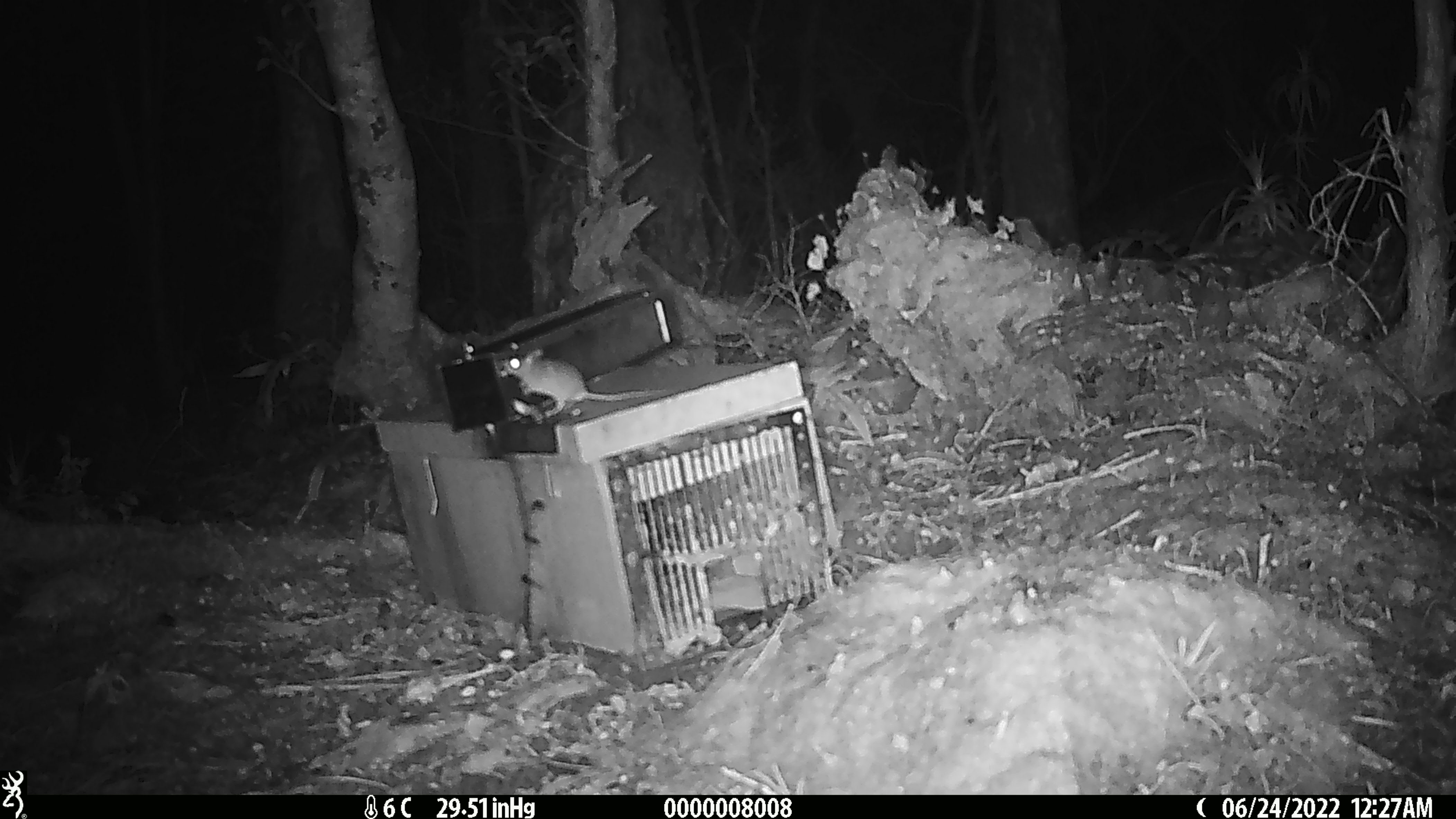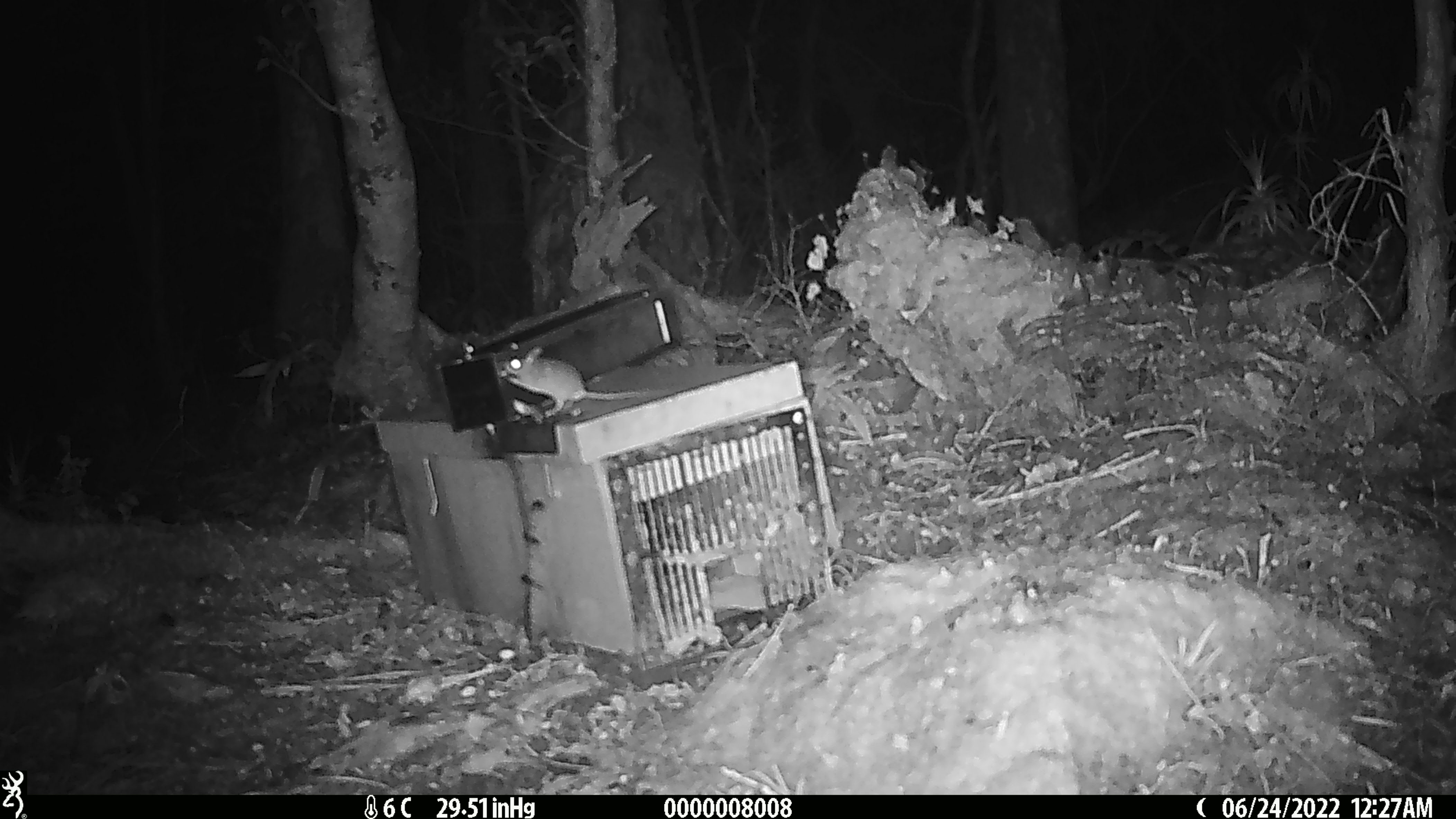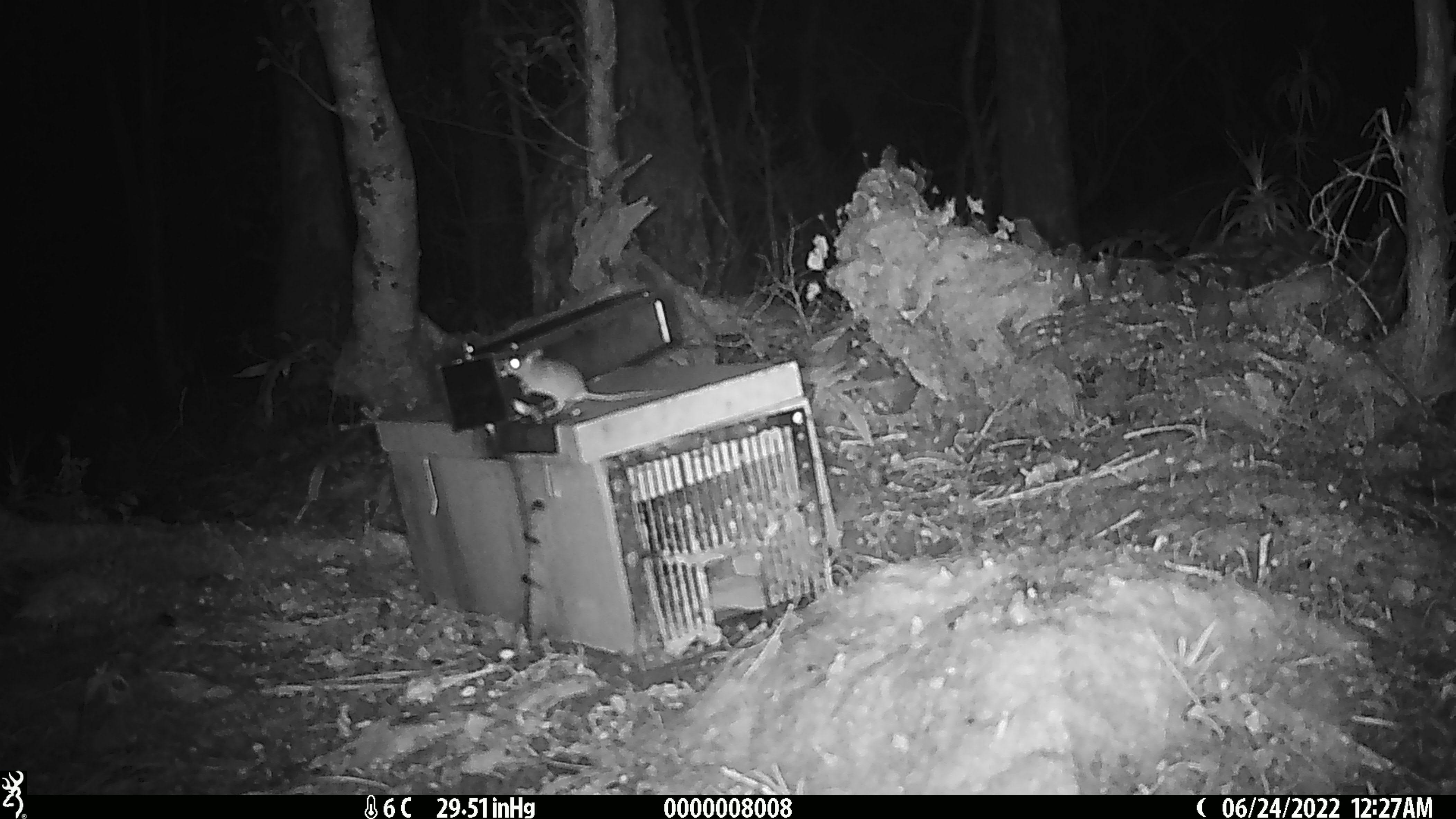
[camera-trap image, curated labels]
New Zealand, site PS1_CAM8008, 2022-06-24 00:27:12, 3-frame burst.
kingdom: Animalia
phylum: Chordata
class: Mammalia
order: Rodentia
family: Muridae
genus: Mus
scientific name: Mus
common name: mouse